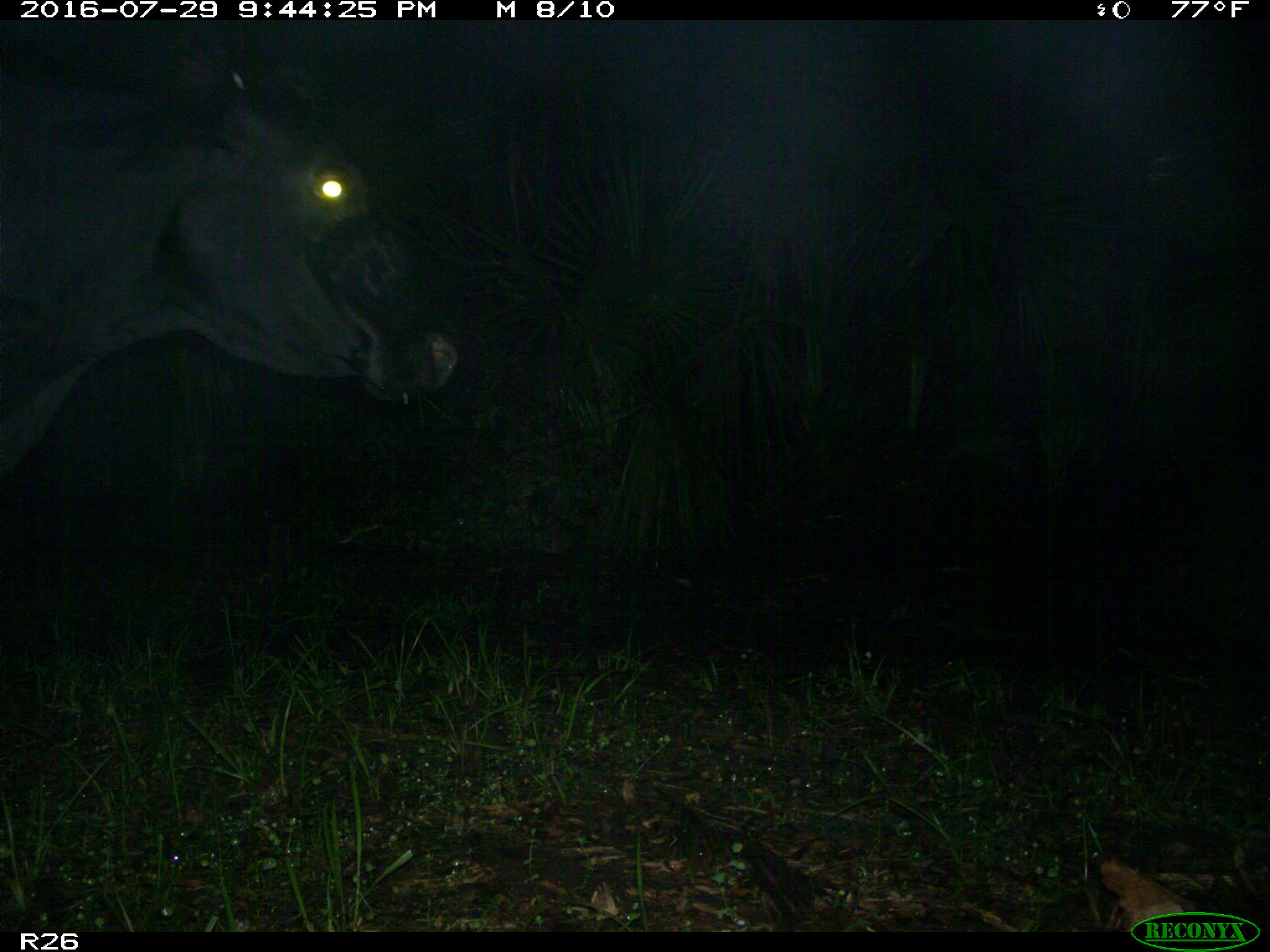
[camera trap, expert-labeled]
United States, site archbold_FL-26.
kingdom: Animalia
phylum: Chordata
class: Mammalia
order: Artiodactyla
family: Bovidae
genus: Bos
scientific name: Bos taurus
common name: domestic cow